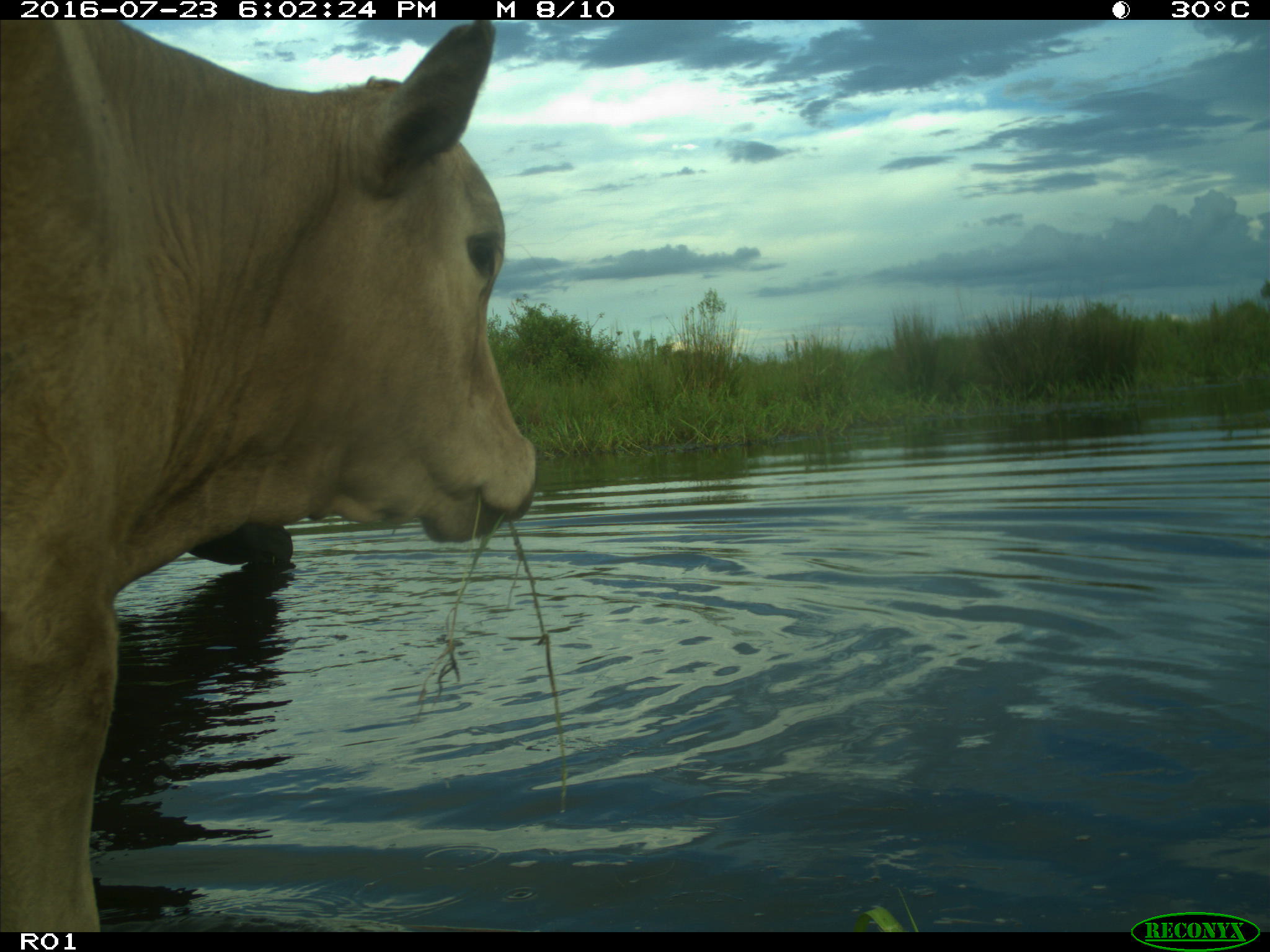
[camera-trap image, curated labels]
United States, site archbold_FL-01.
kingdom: Animalia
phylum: Chordata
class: Mammalia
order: Artiodactyla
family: Bovidae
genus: Bos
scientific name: Bos taurus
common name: domestic cow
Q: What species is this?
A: Bos taurus (domestic cow).